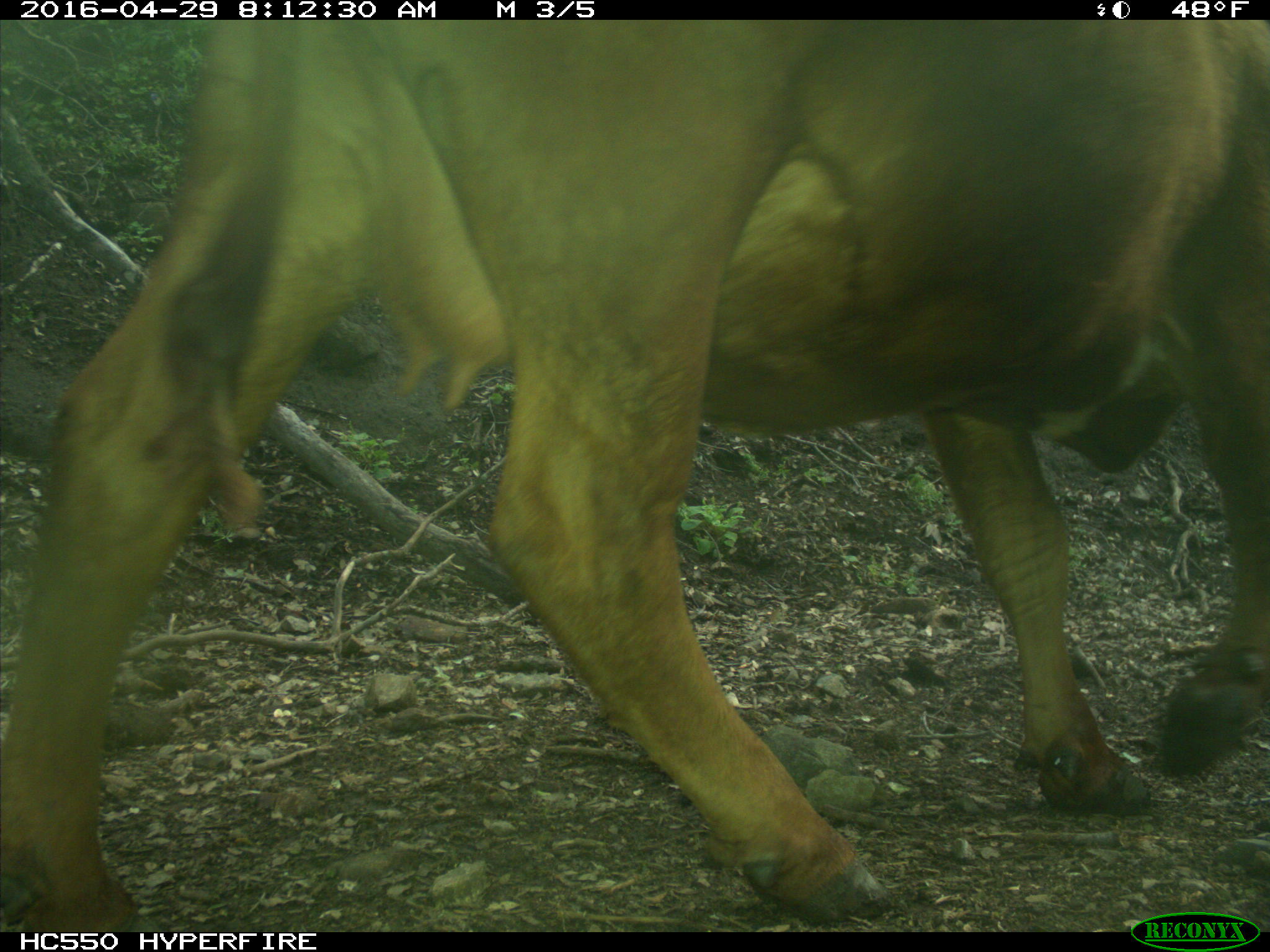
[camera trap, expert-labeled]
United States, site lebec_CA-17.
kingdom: Animalia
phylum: Chordata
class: Mammalia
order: Artiodactyla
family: Bovidae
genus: Bos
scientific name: Bos taurus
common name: domestic cow